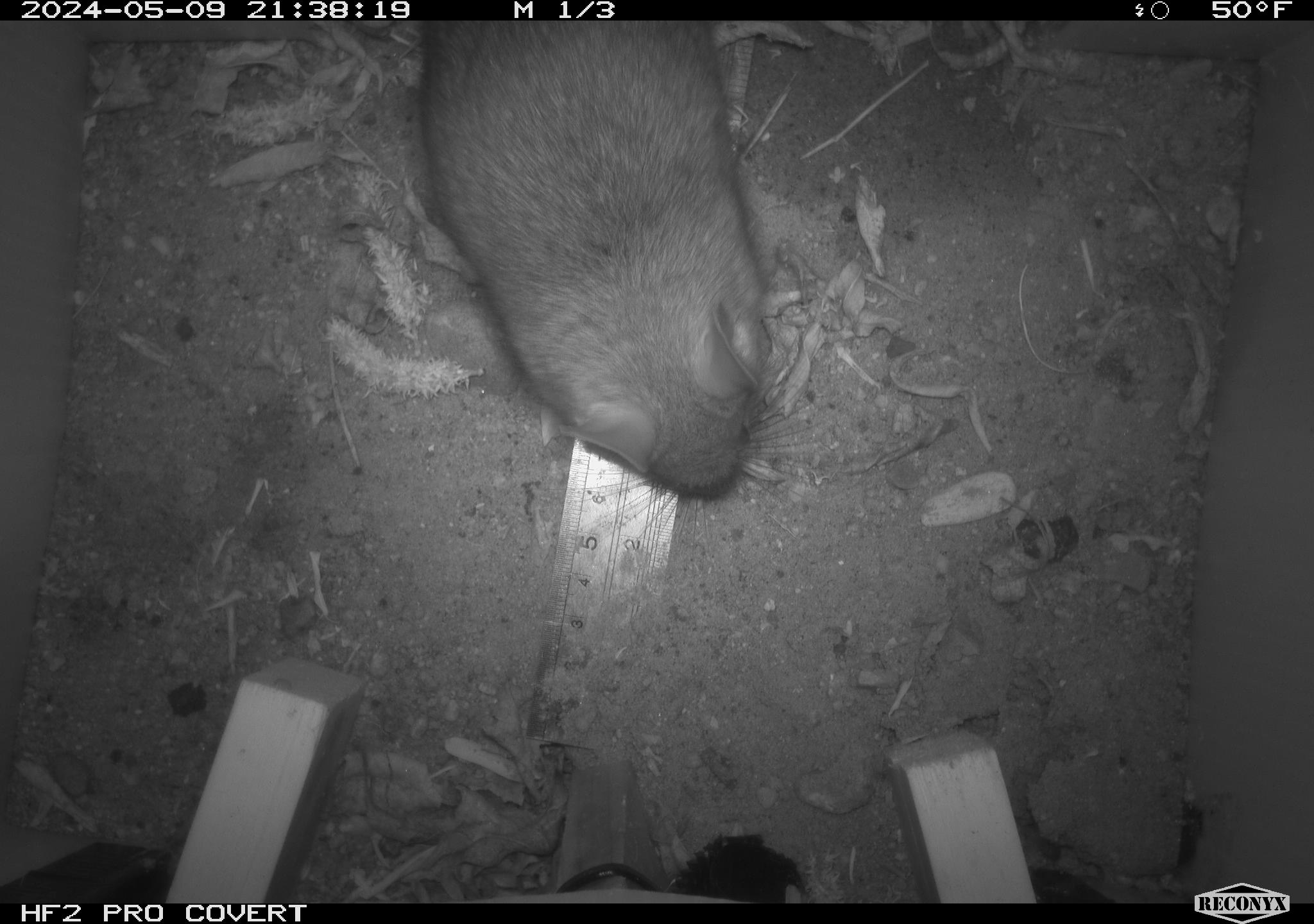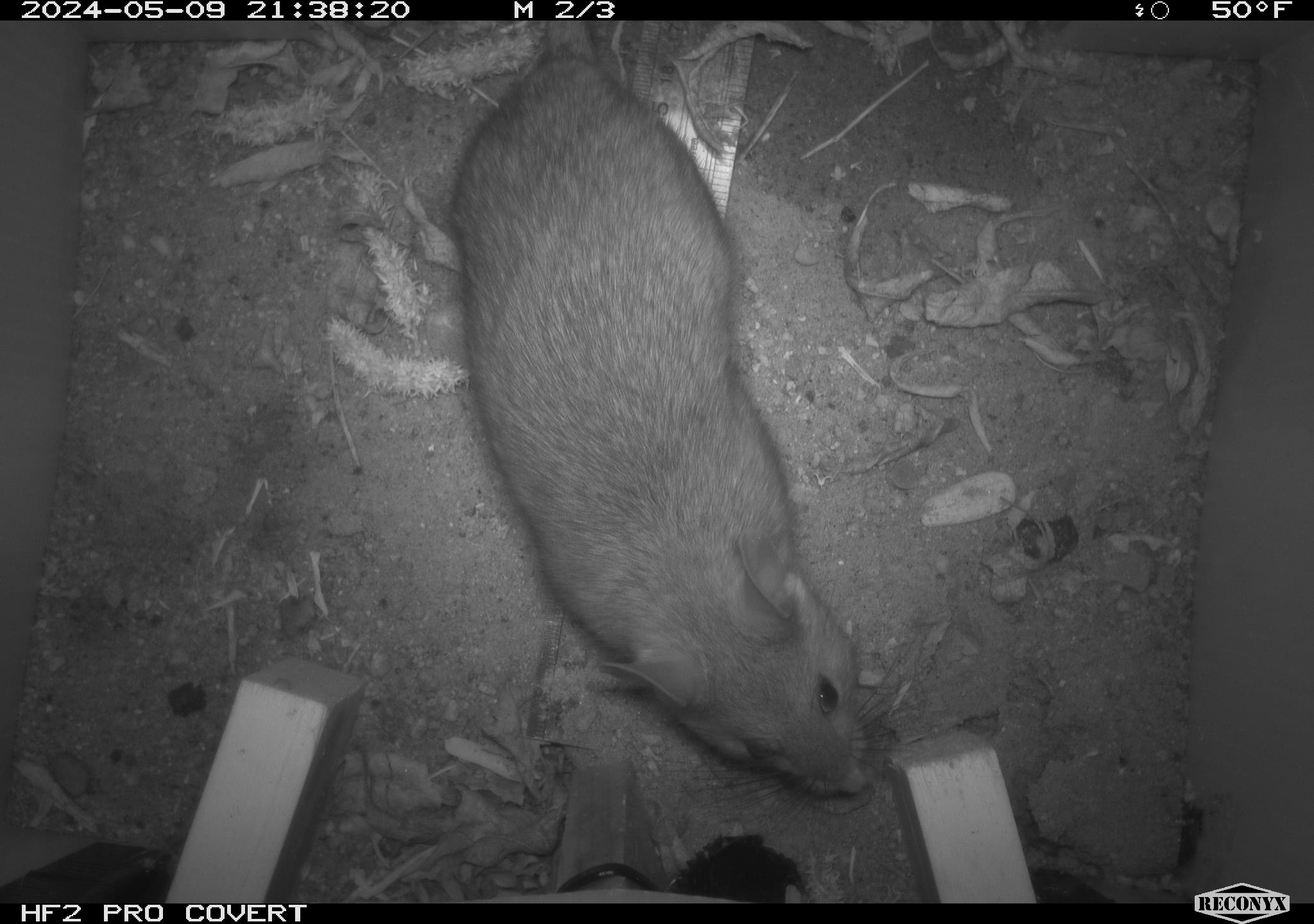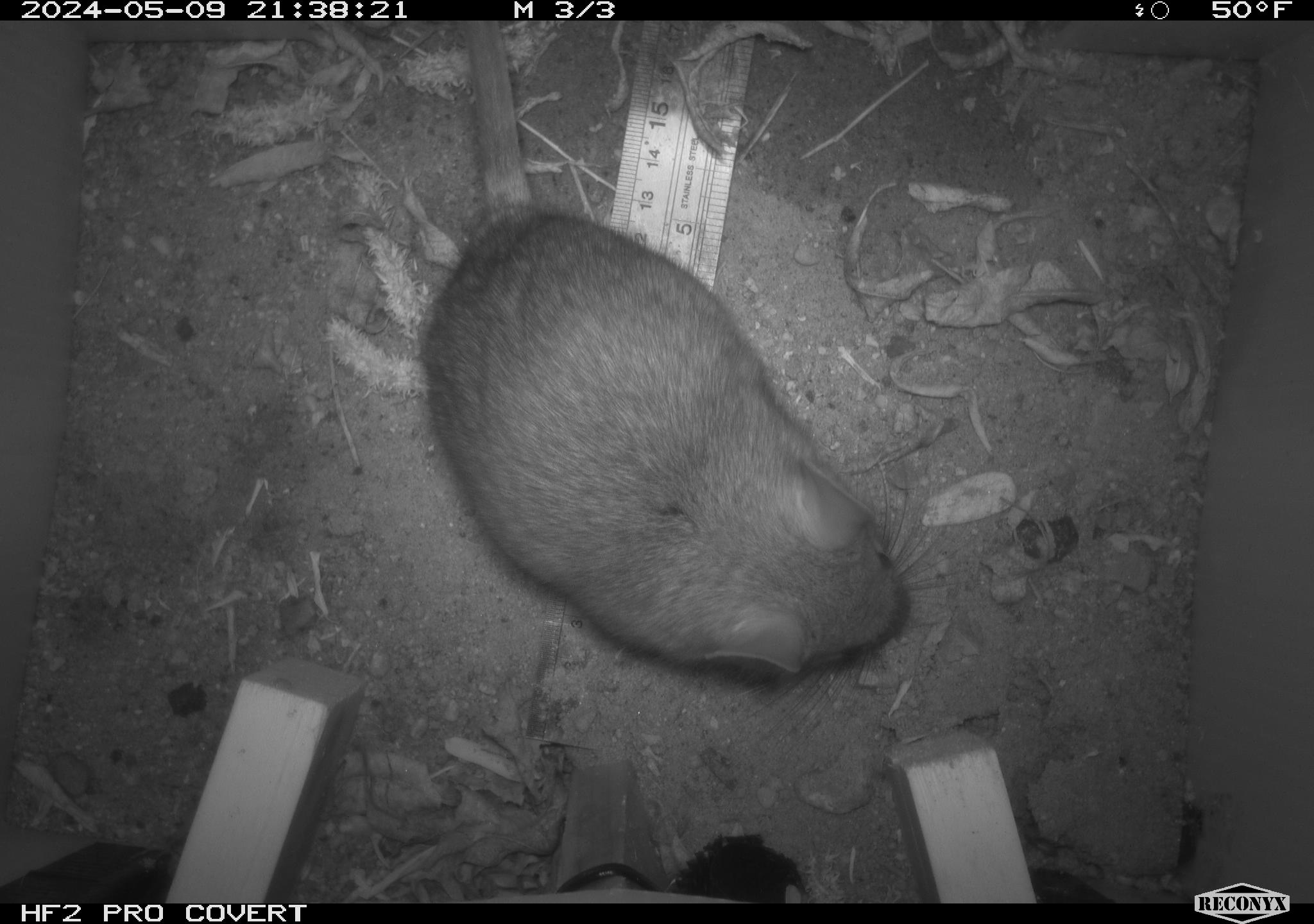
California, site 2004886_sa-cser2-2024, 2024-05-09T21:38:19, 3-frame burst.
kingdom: Animalia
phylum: Chordata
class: Mammalia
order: Rodentia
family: Muridae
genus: Rattus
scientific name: Rattus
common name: rat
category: rattus species